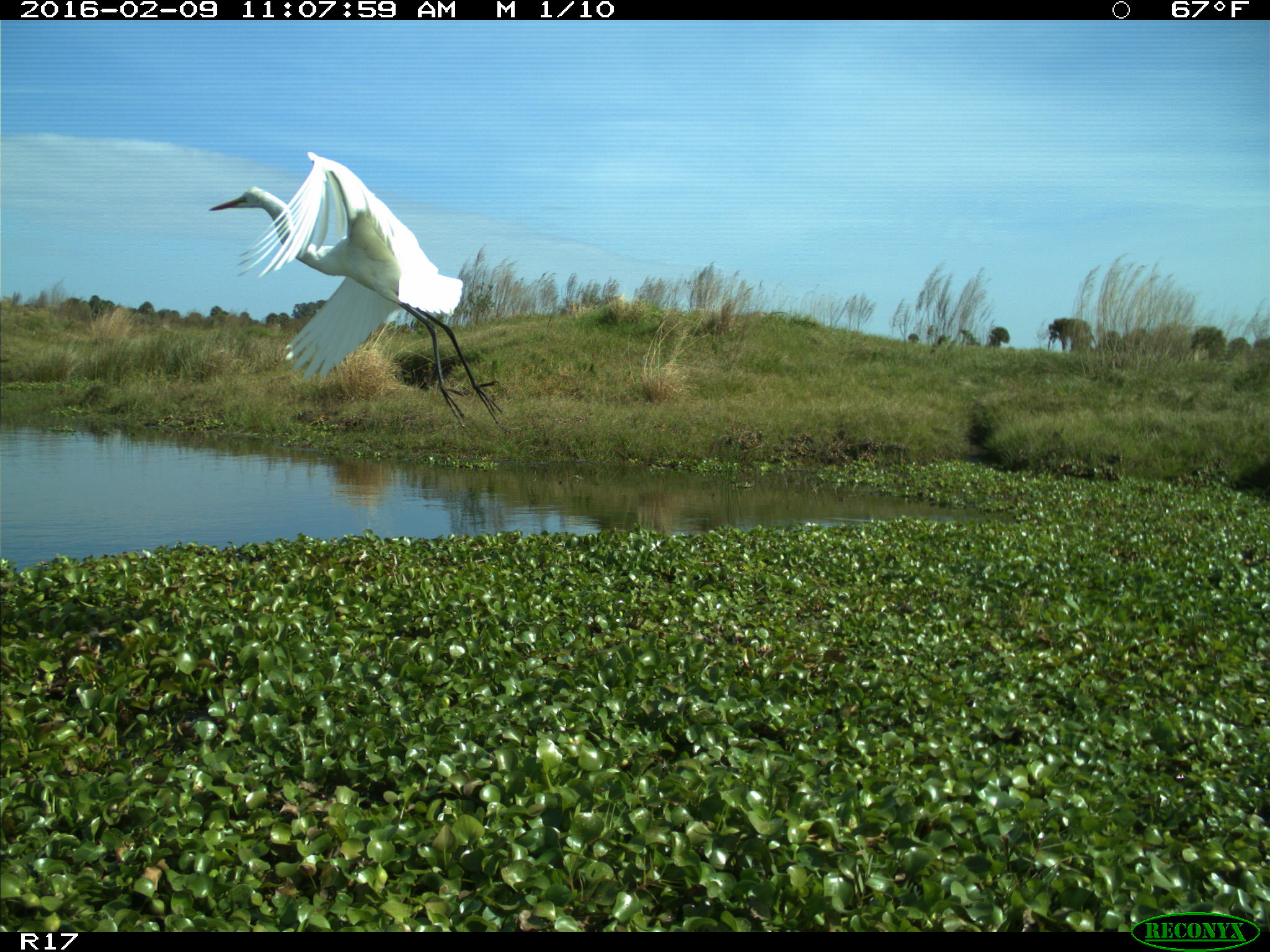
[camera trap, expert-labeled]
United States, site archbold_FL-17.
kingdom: Animalia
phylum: Chordata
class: Aves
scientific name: Aves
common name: birds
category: unidentified bird